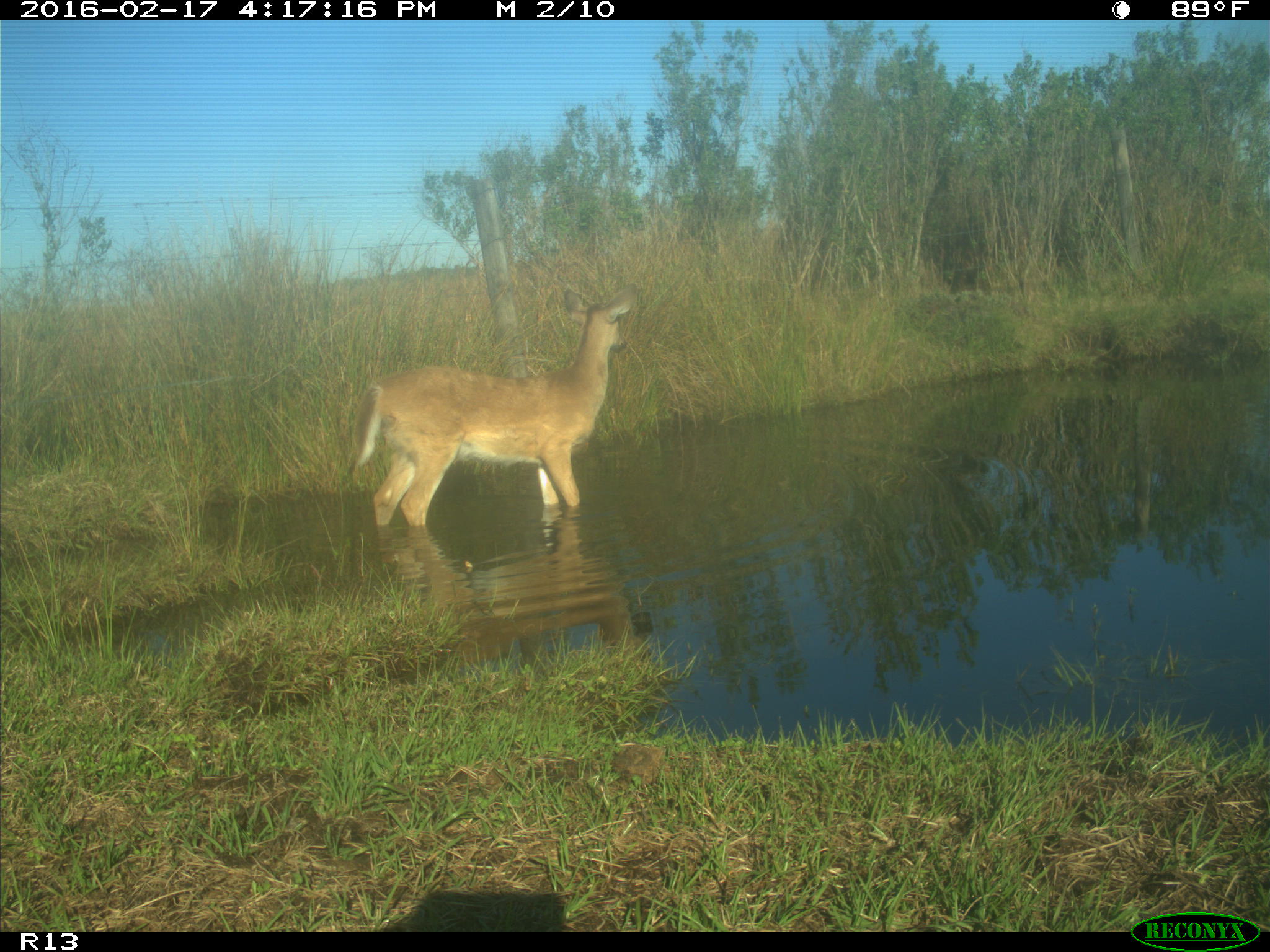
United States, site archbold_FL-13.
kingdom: Animalia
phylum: Chordata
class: Mammalia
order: Artiodactyla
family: Cervidae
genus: Odocoileus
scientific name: Odocoileus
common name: deer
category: unidentified deer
Unidentified deer (deer) (Odocoileus).